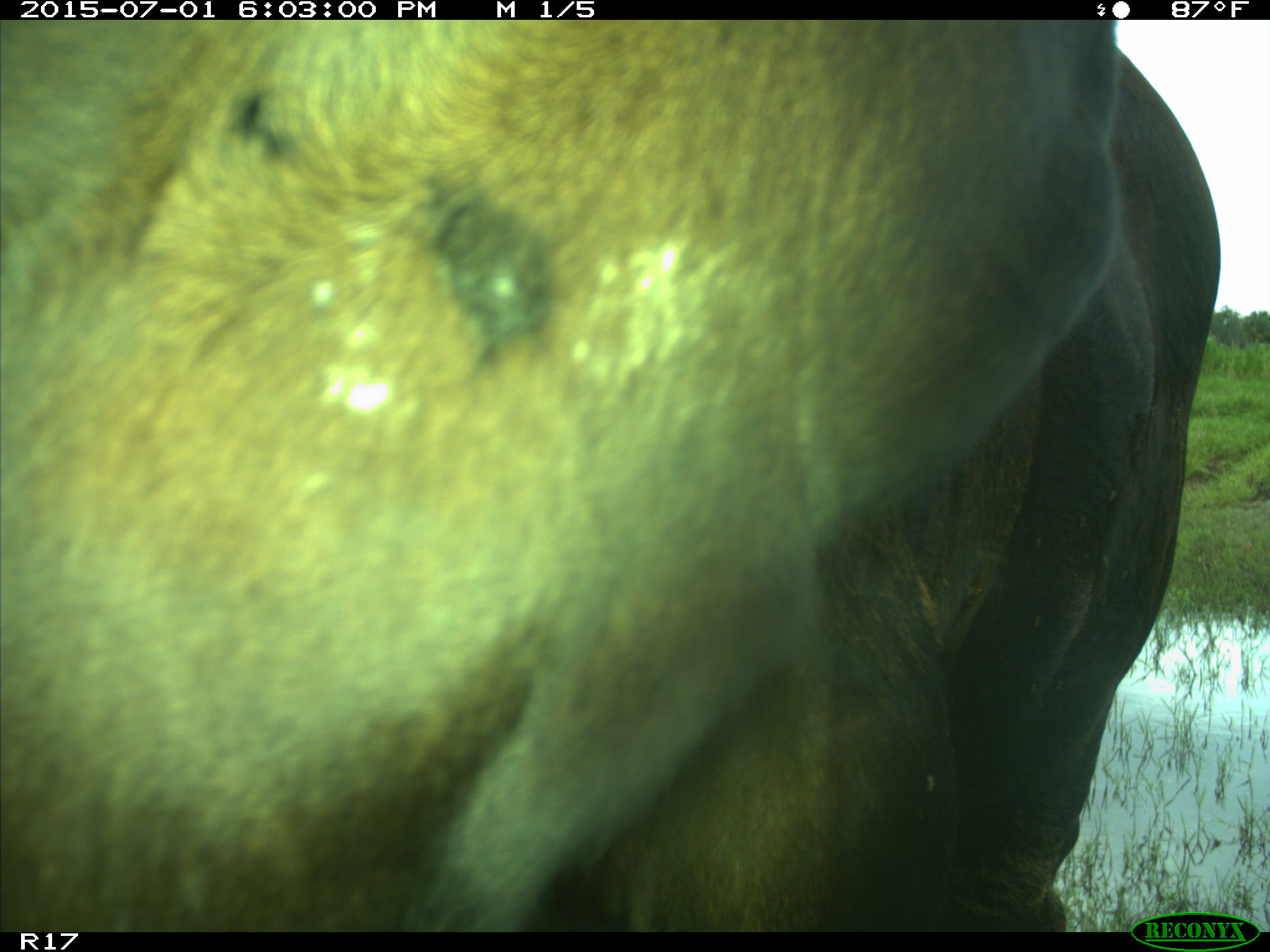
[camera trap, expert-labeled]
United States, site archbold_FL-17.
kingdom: Animalia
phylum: Chordata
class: Mammalia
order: Artiodactyla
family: Bovidae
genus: Bos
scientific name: Bos taurus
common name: domestic cow